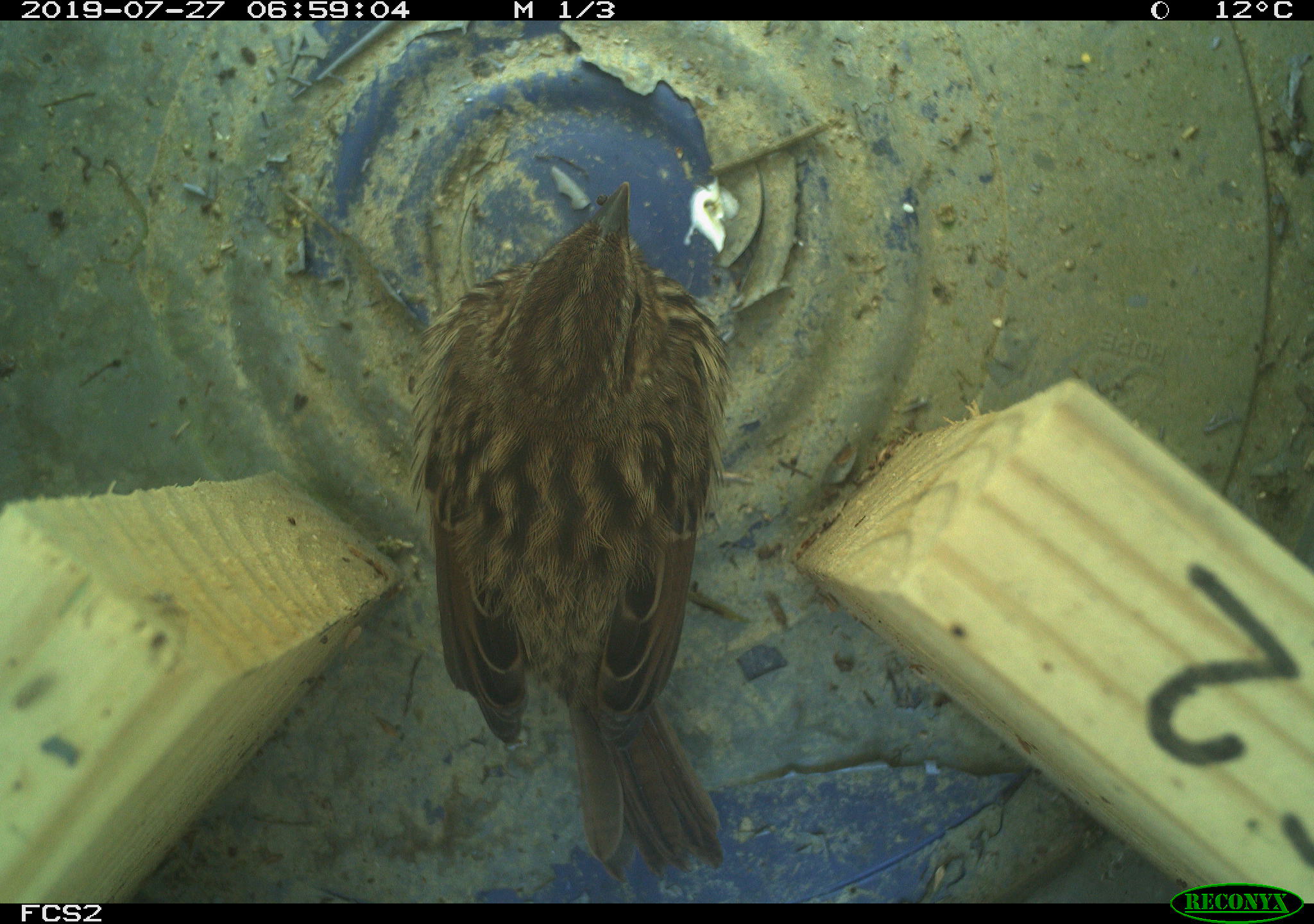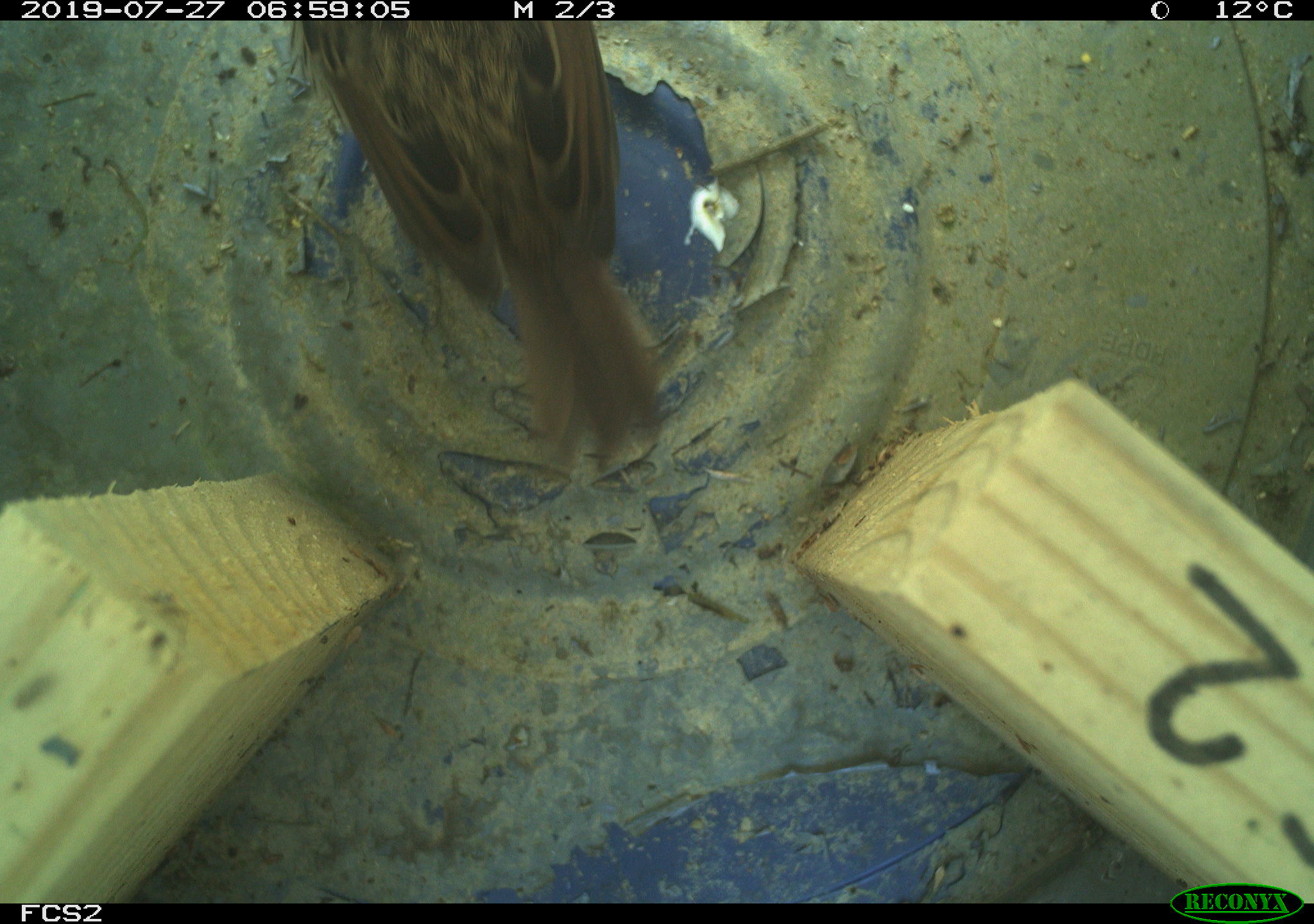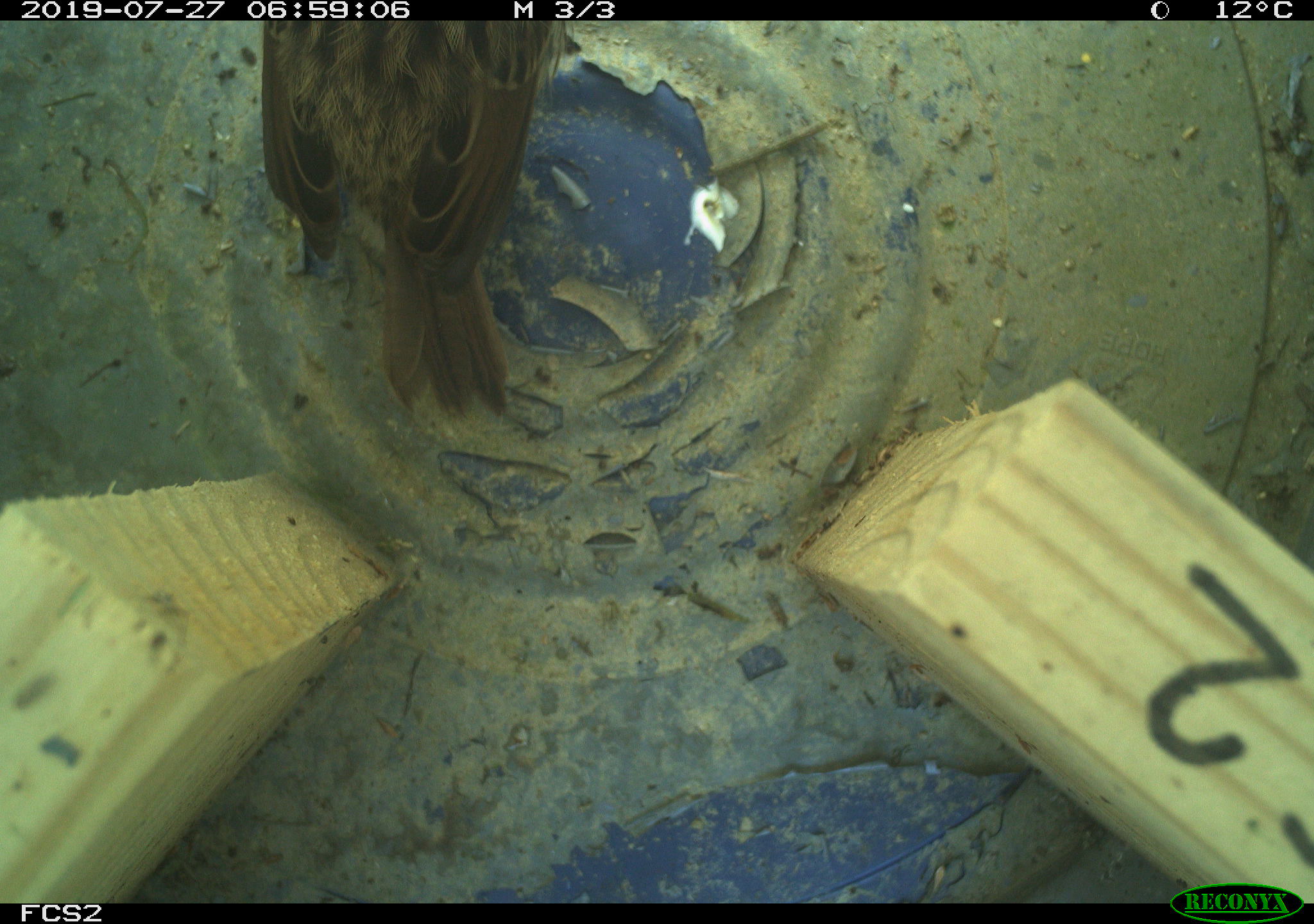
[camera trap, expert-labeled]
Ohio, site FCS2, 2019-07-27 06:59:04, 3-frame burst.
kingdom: Animalia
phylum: Chordata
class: Aves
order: Passeriformes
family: Passerellidae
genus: Melospiza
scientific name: Melospiza melodia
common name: song sparrow